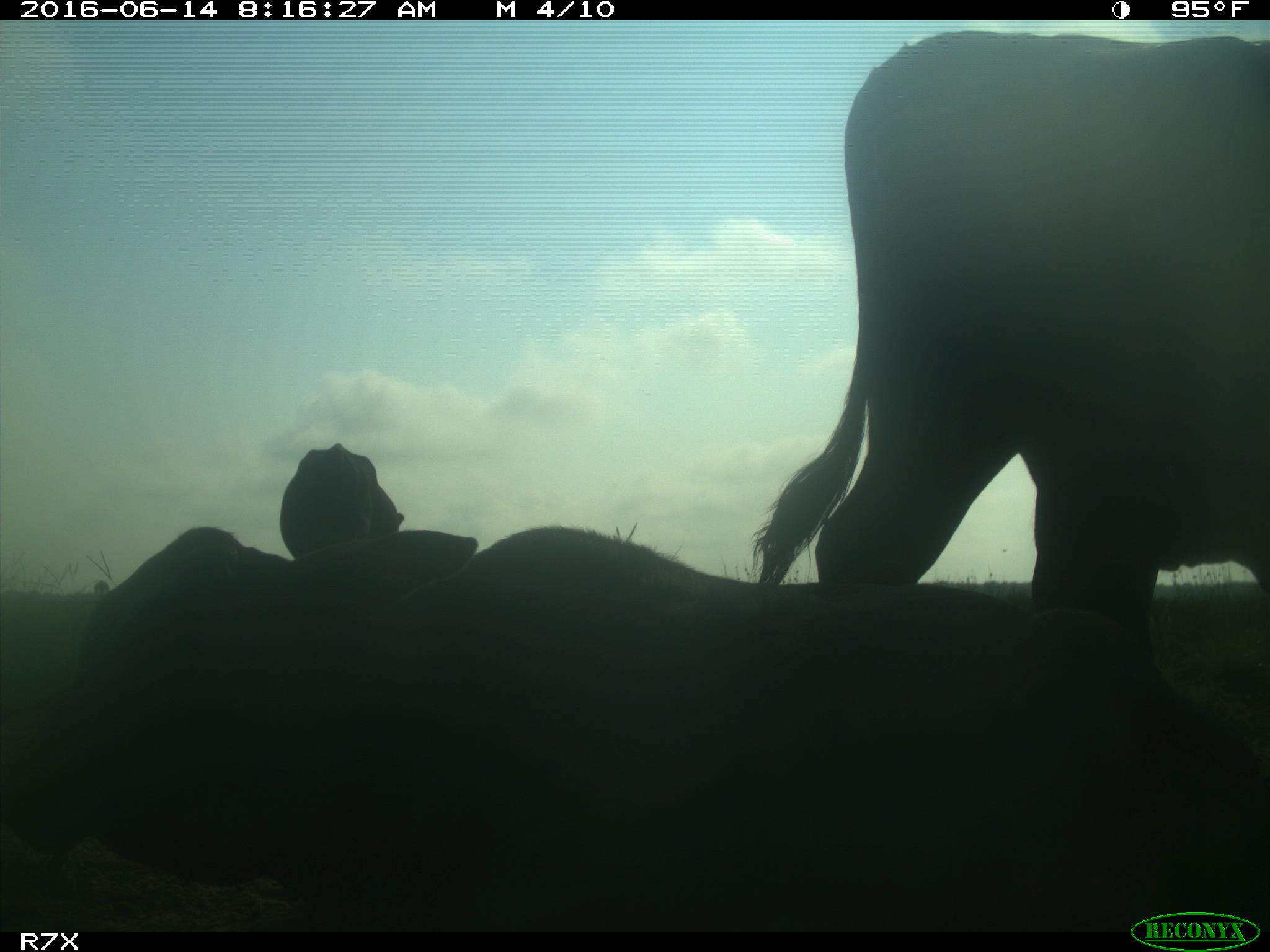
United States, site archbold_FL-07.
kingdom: Animalia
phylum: Chordata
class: Mammalia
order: Artiodactyla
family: Bovidae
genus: Bos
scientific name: Bos taurus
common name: domestic cow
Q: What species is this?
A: Bos taurus (domestic cow).